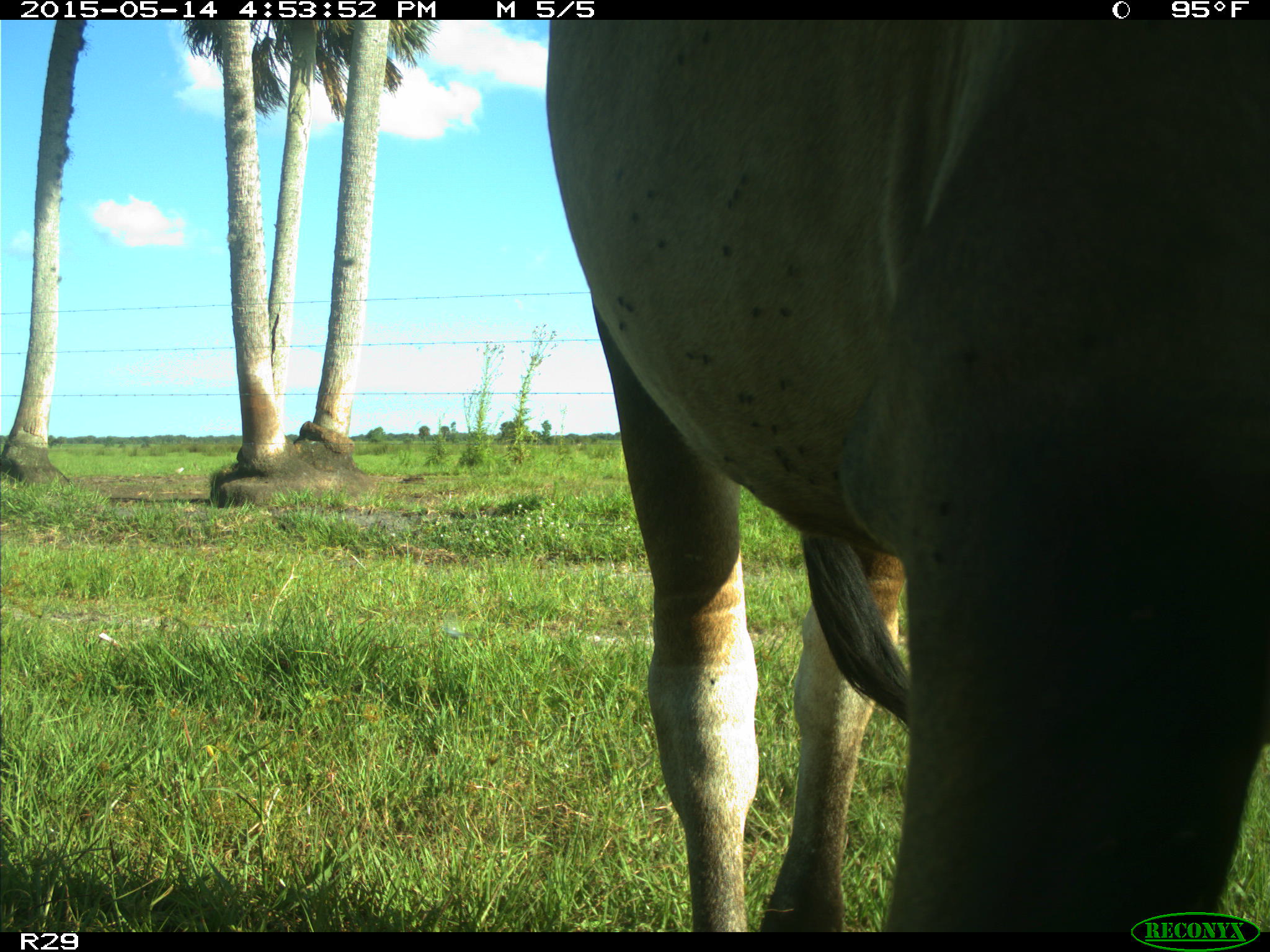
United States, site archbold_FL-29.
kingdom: Animalia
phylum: Chordata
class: Mammalia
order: Artiodactyla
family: Bovidae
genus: Bos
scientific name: Bos taurus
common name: domestic cow